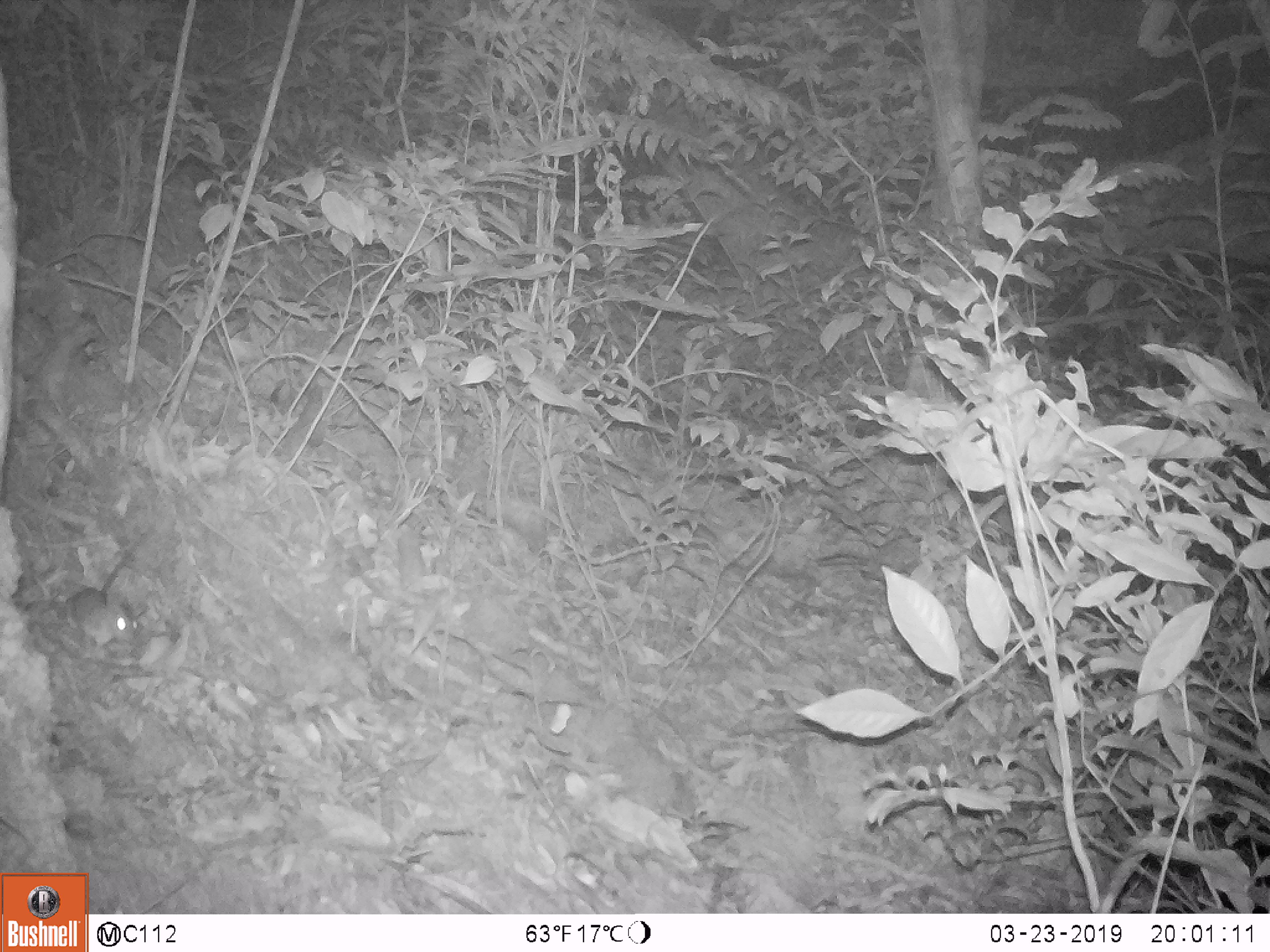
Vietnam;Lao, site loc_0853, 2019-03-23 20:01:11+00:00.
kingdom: Animalia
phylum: Chordata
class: Mammalia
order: Rodentia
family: Muridae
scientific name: Muridae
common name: old-world mice and rats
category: unidentified murid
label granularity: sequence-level